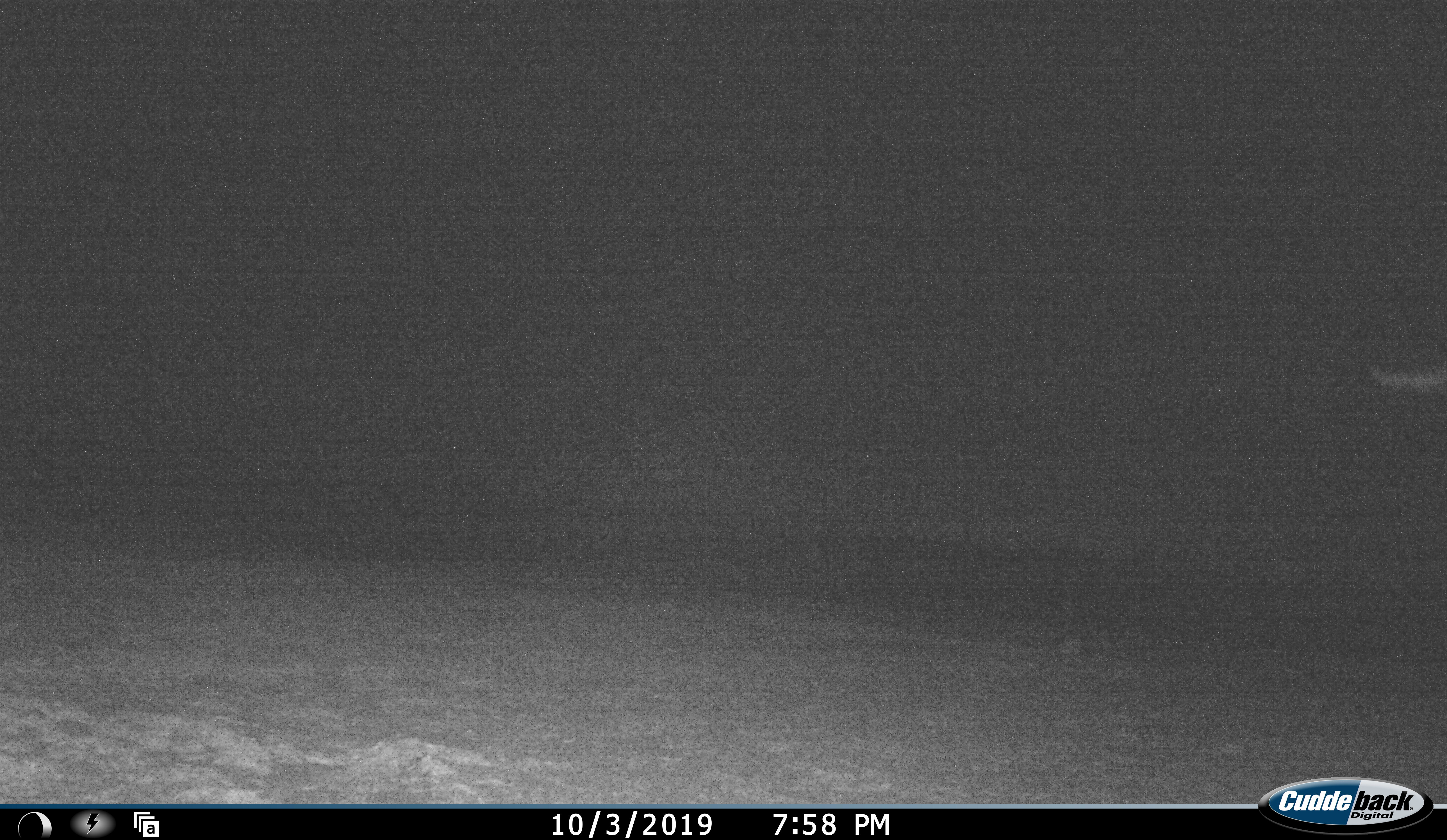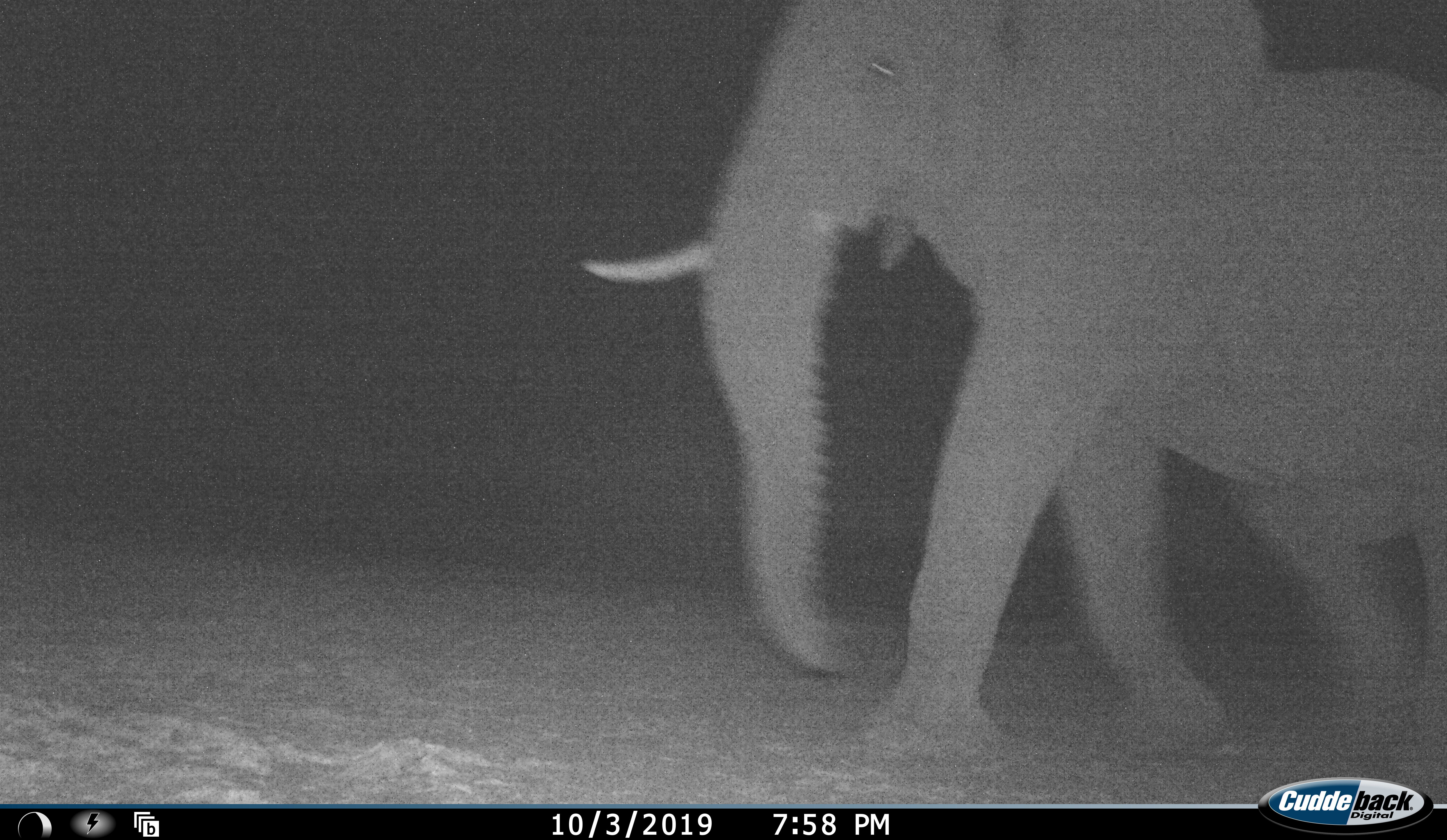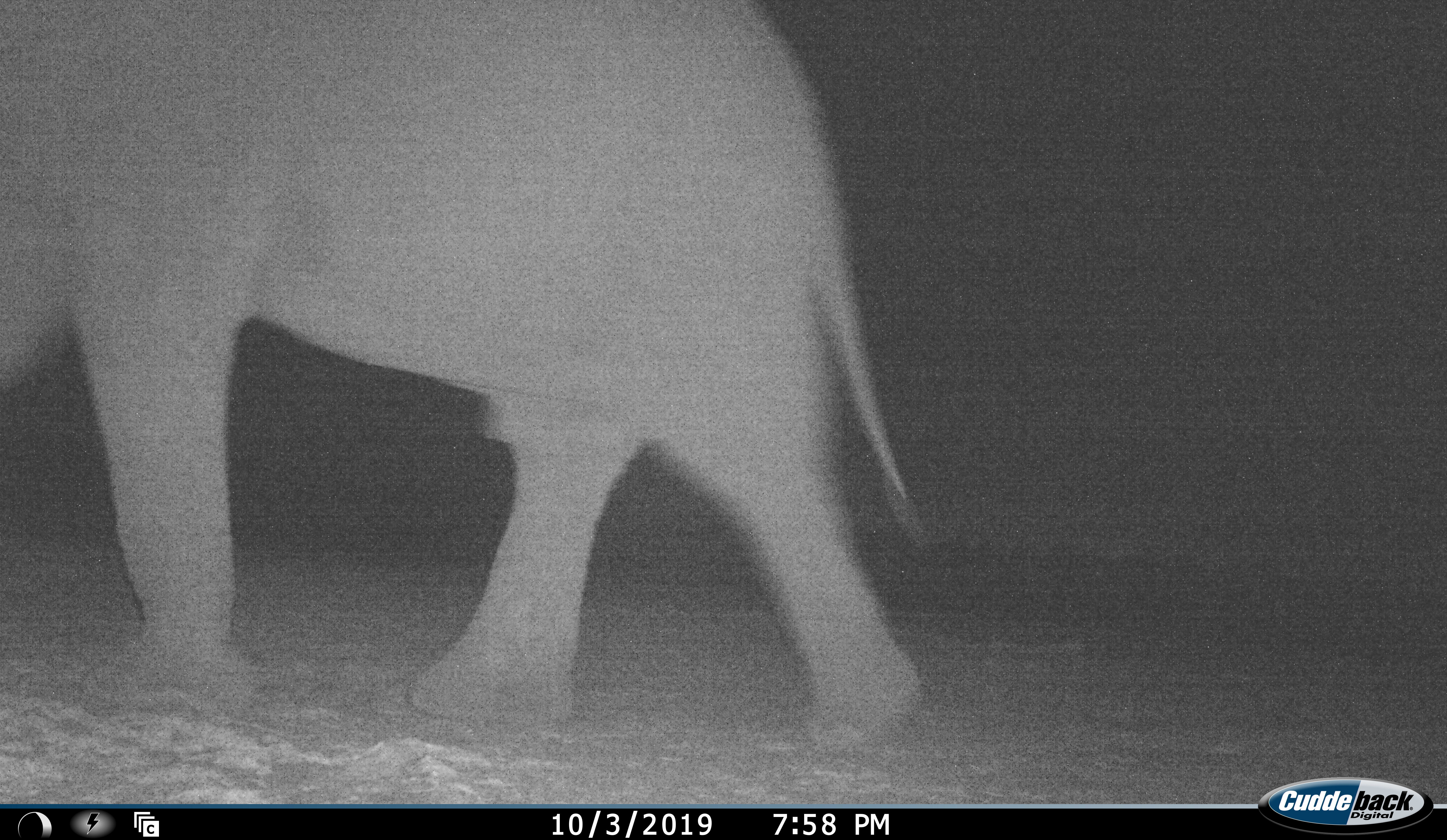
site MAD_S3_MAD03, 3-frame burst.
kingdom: Animalia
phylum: Chordata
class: Mammalia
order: Proboscidea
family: Elephantidae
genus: Loxodonta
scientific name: Loxodonta africana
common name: african bush elephant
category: elephant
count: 1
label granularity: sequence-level